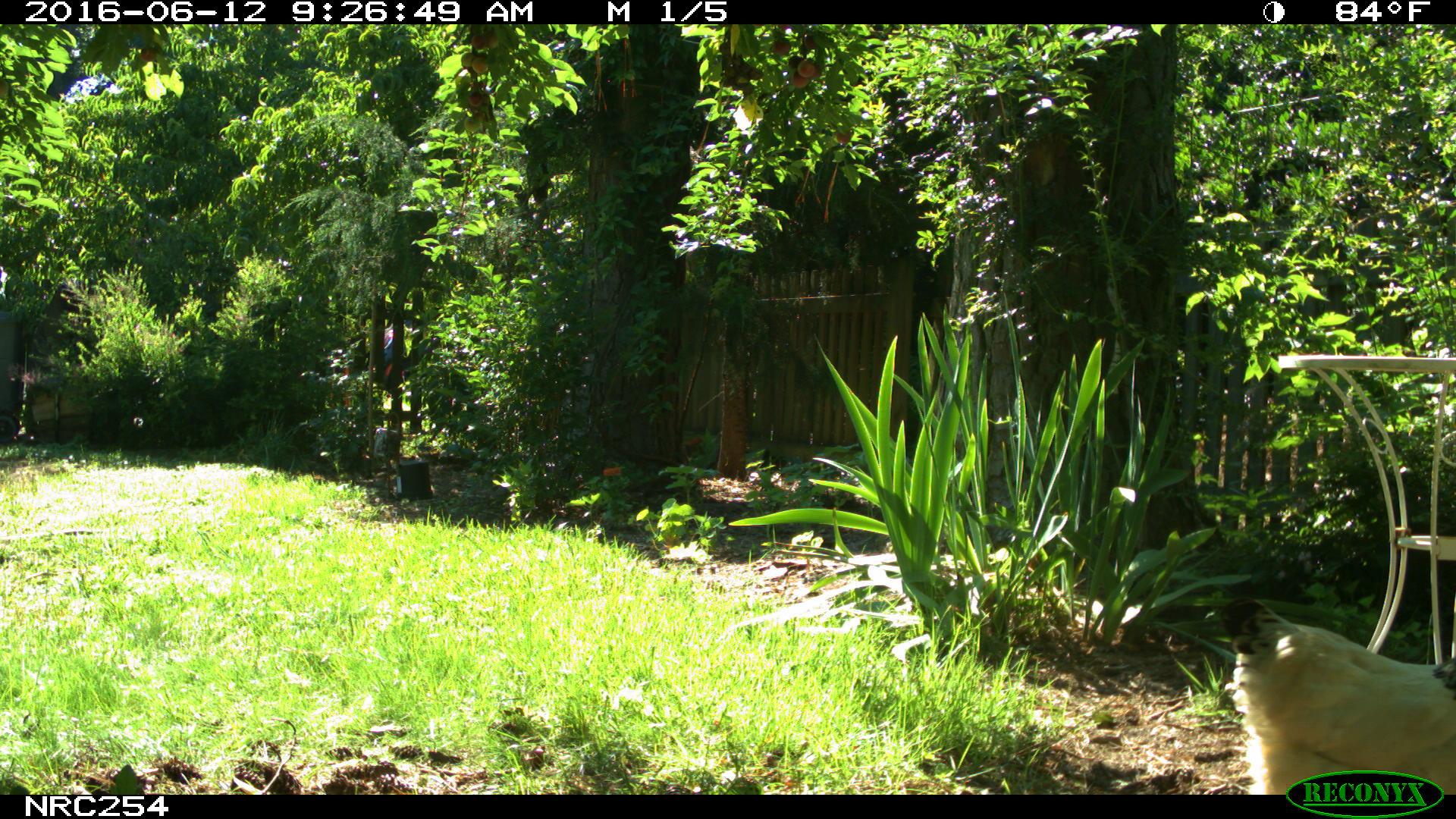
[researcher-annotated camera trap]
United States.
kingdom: Animalia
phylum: Chordata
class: Aves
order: Galliformes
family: Phasianidae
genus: Gallus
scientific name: Gallus gallus domesticus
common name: domestic chicken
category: Chicken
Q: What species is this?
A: Chicken (domestic chicken) (Gallus gallus domesticus).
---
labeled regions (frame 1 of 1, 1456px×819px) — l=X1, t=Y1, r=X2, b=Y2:
Chicken: l=1214, t=582, r=1452, b=793